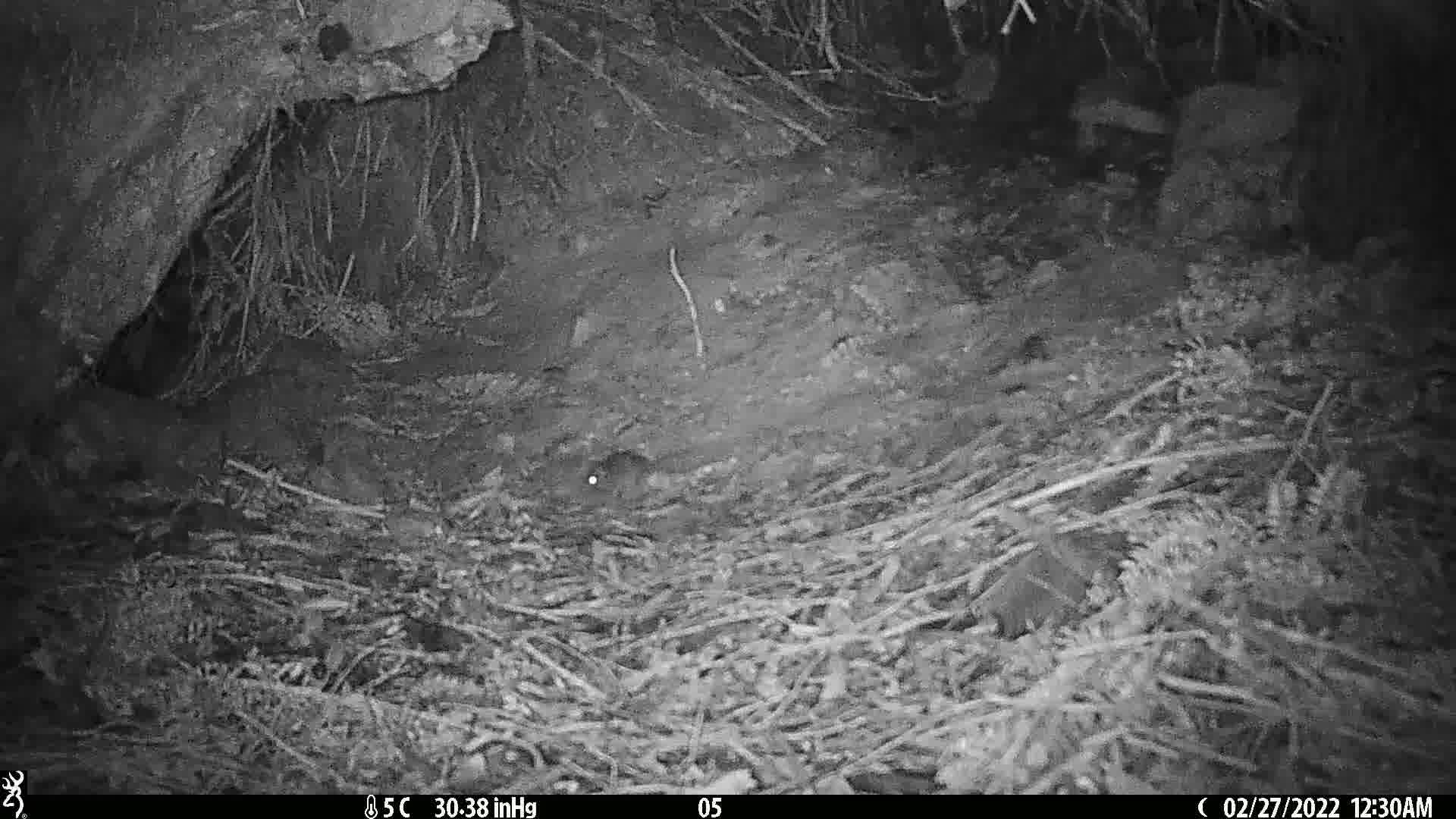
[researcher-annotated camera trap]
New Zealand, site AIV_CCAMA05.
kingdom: Animalia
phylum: Chordata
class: Mammalia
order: Rodentia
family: Muridae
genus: Mus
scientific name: Mus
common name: mouse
Mouse (Mus).